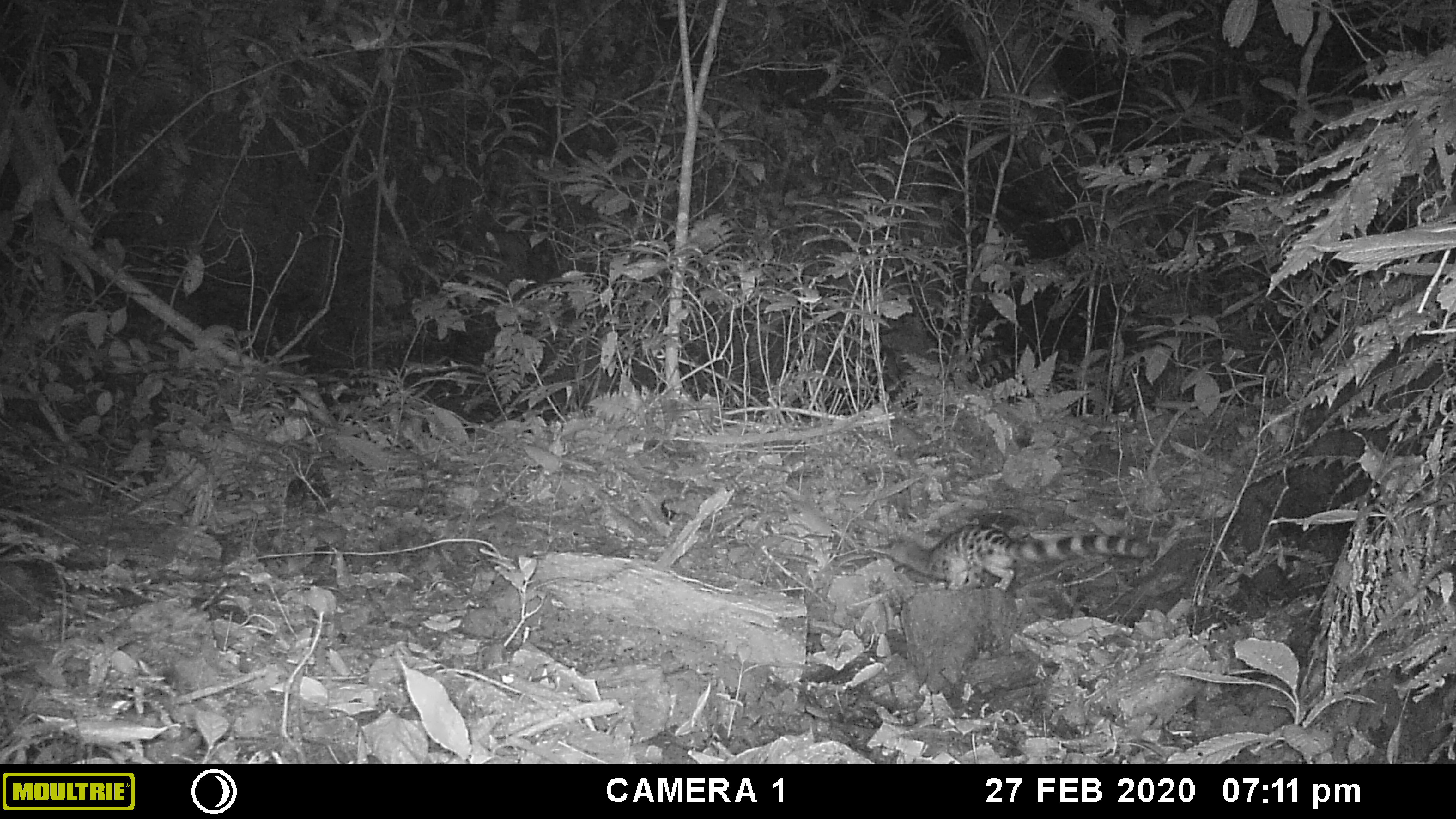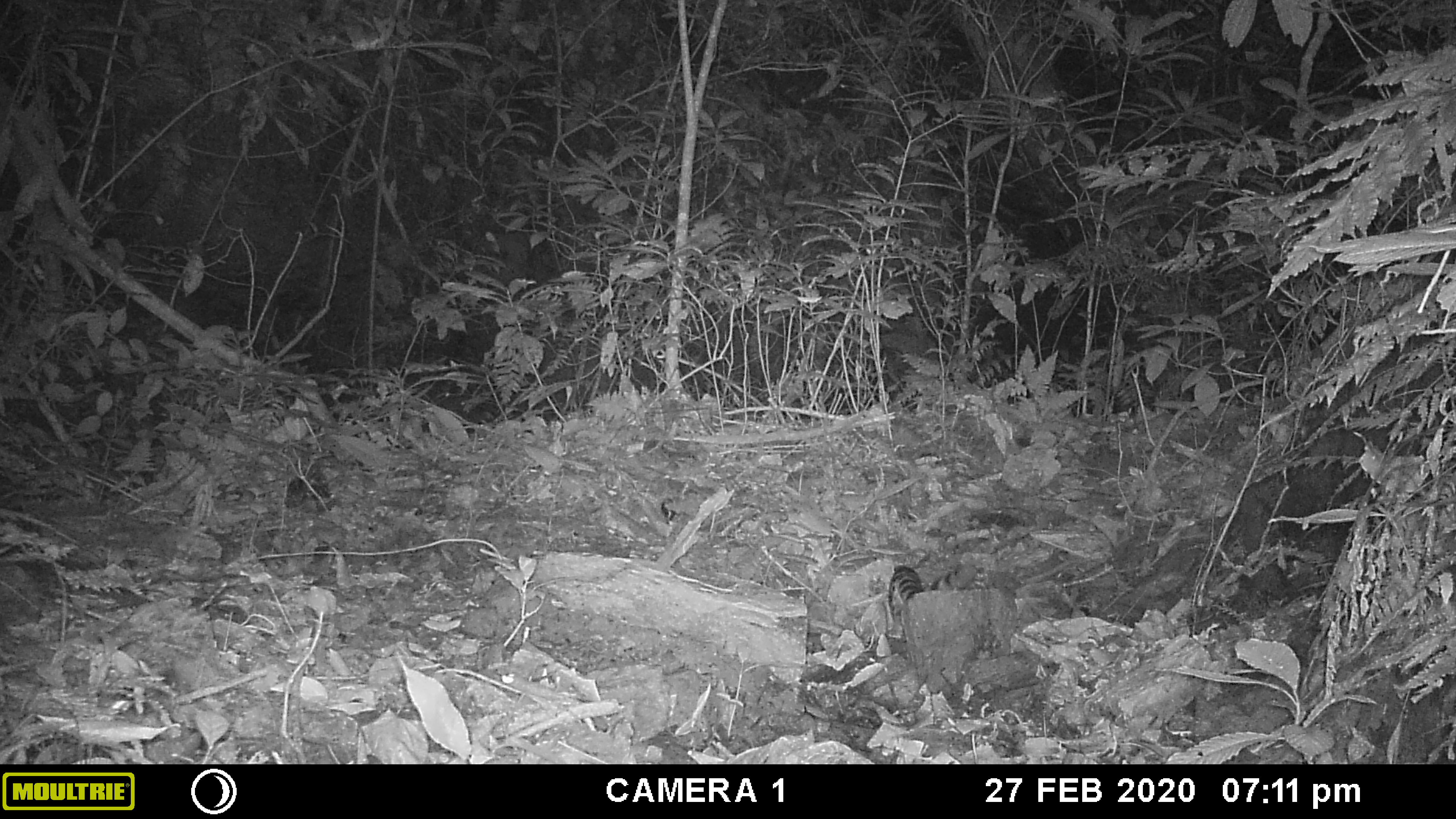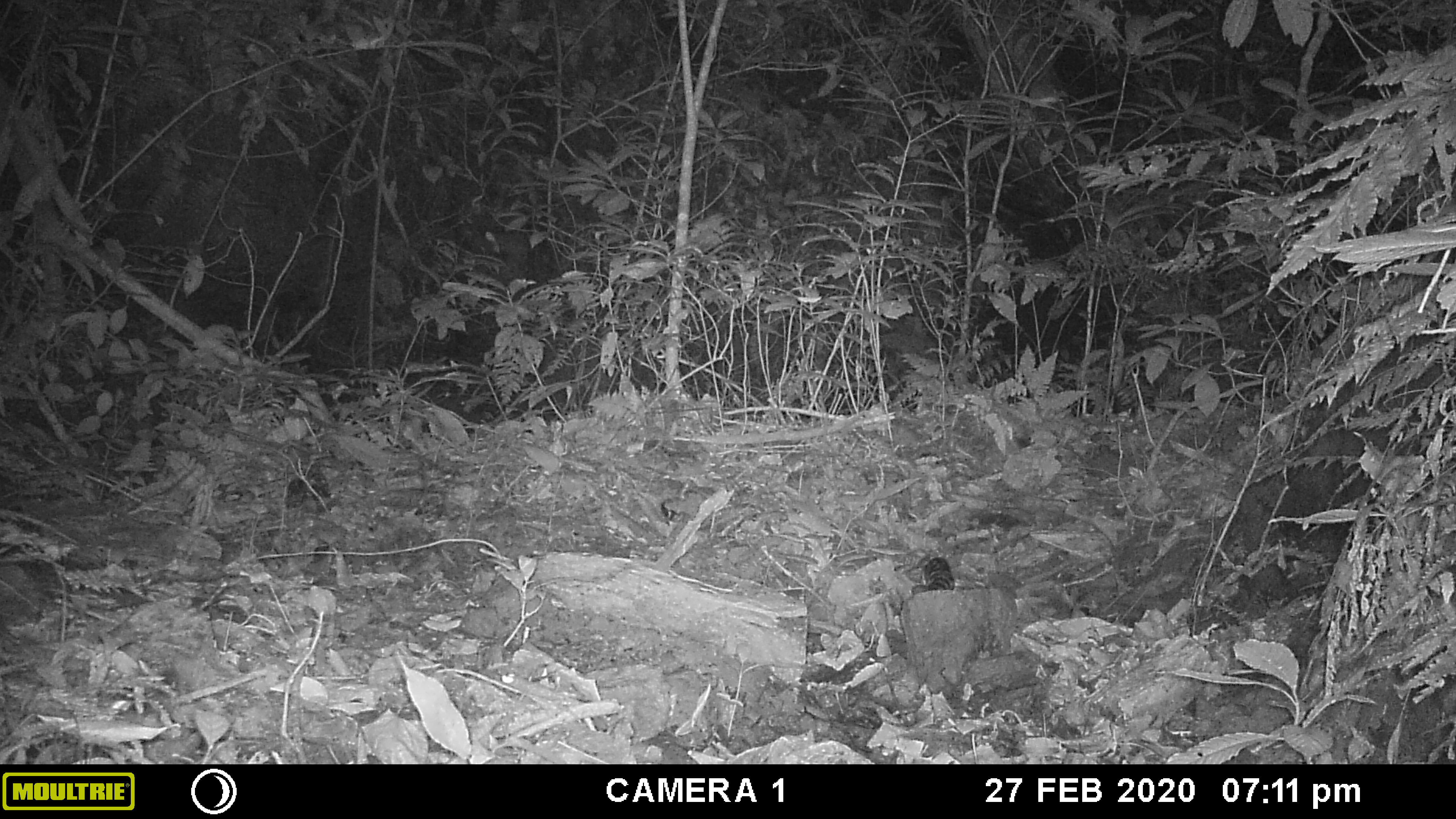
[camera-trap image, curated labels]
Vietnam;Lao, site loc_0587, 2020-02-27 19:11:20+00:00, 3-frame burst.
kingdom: Animalia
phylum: Chordata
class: Mammalia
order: Carnivora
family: Prionodontidae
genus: Prionodon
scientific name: Prionodon pardicolor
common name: spotted linsang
Spotted linsang (Prionodon pardicolor). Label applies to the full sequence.